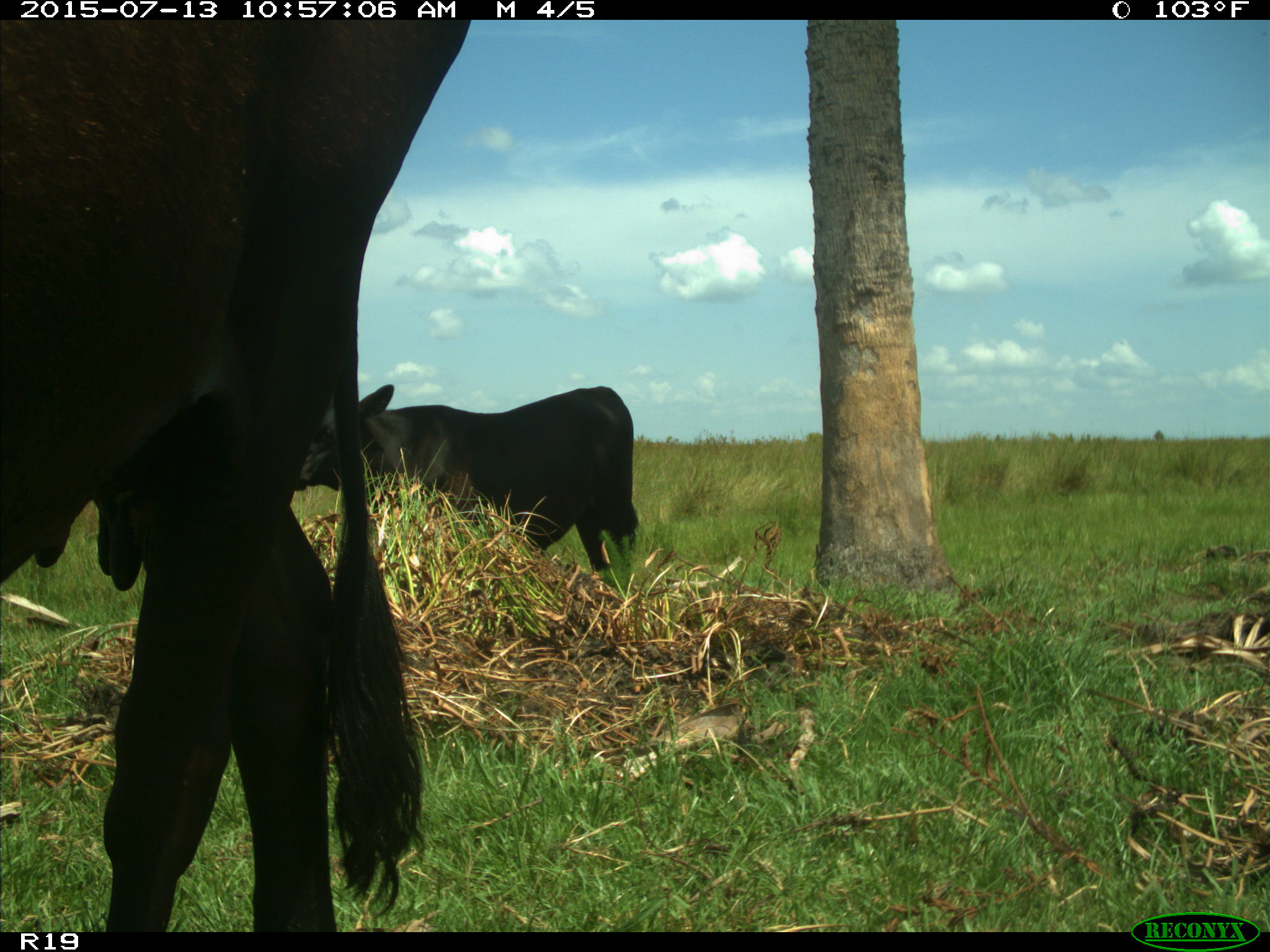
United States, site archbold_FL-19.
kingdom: Animalia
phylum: Chordata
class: Mammalia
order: Artiodactyla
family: Bovidae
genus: Bos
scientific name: Bos taurus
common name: domestic cow